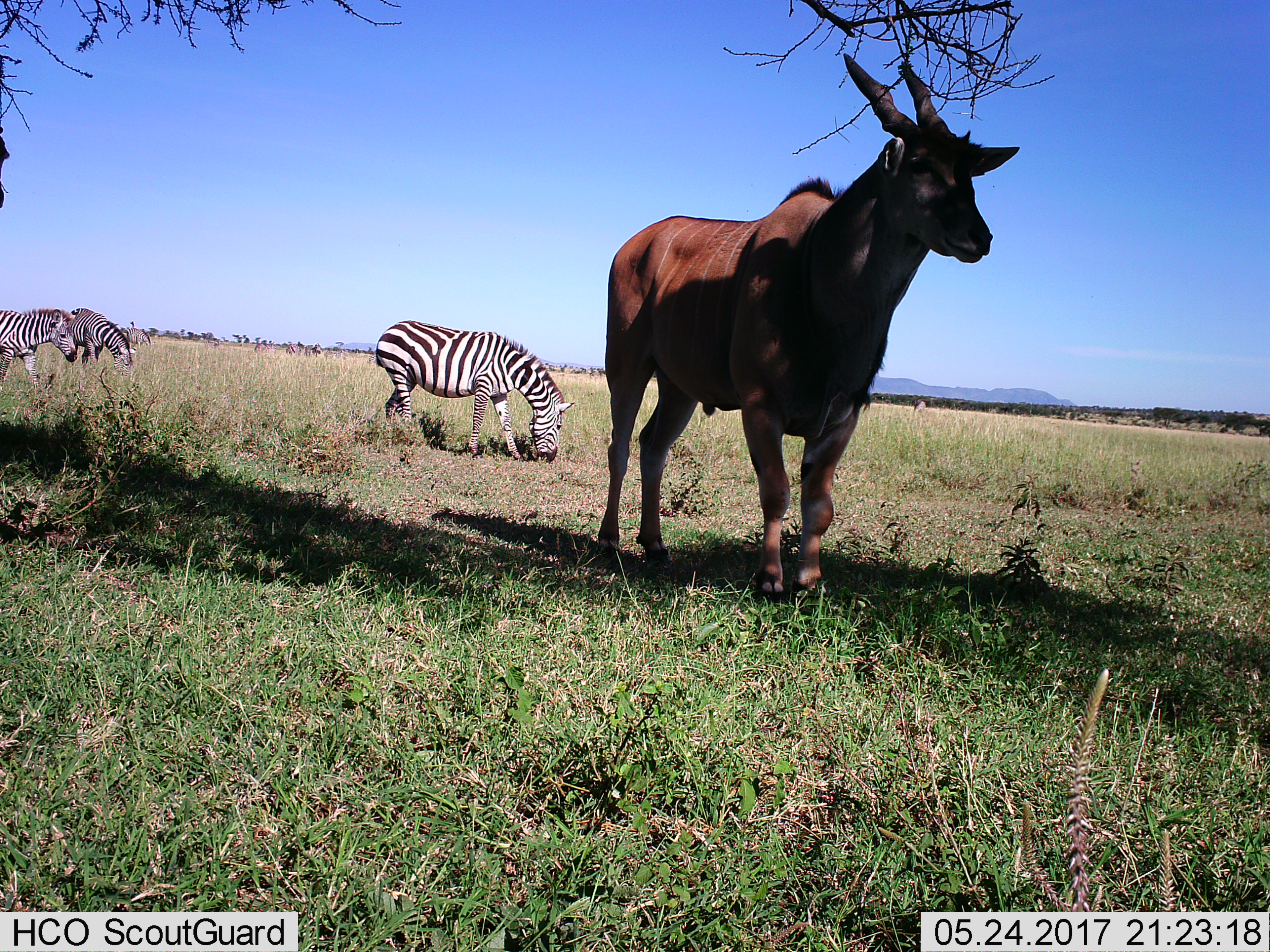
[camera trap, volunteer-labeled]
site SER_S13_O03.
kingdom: Animalia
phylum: Chordata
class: Mammalia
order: Artiodactyla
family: Bovidae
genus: Tragelaphus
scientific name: Tragelaphus oryx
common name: eland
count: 1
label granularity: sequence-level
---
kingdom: Animalia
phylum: Chordata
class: Mammalia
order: Perissodactyla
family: Equidae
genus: Equus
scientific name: Equus quagga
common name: plains zebra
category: zebraplains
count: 3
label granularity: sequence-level